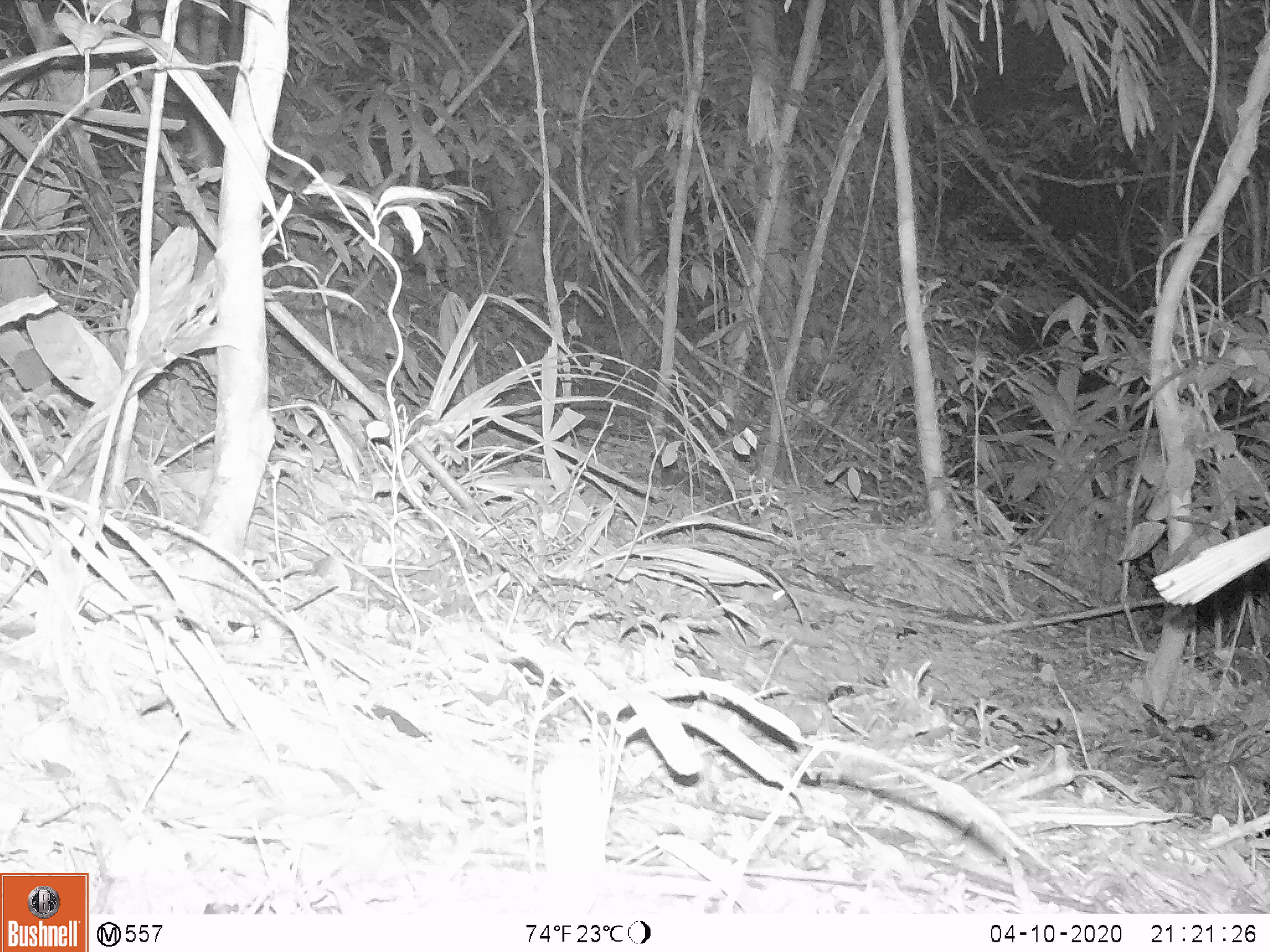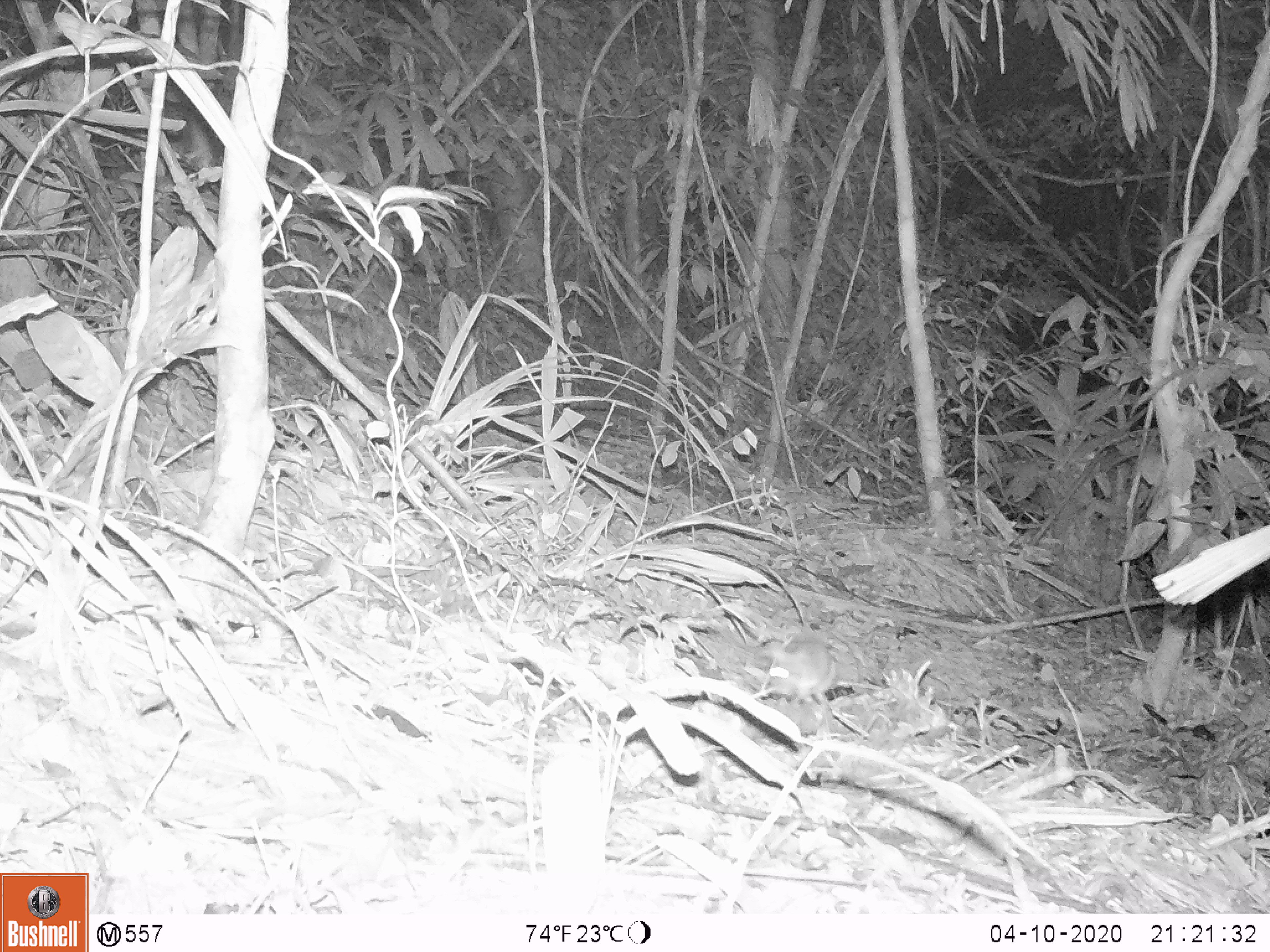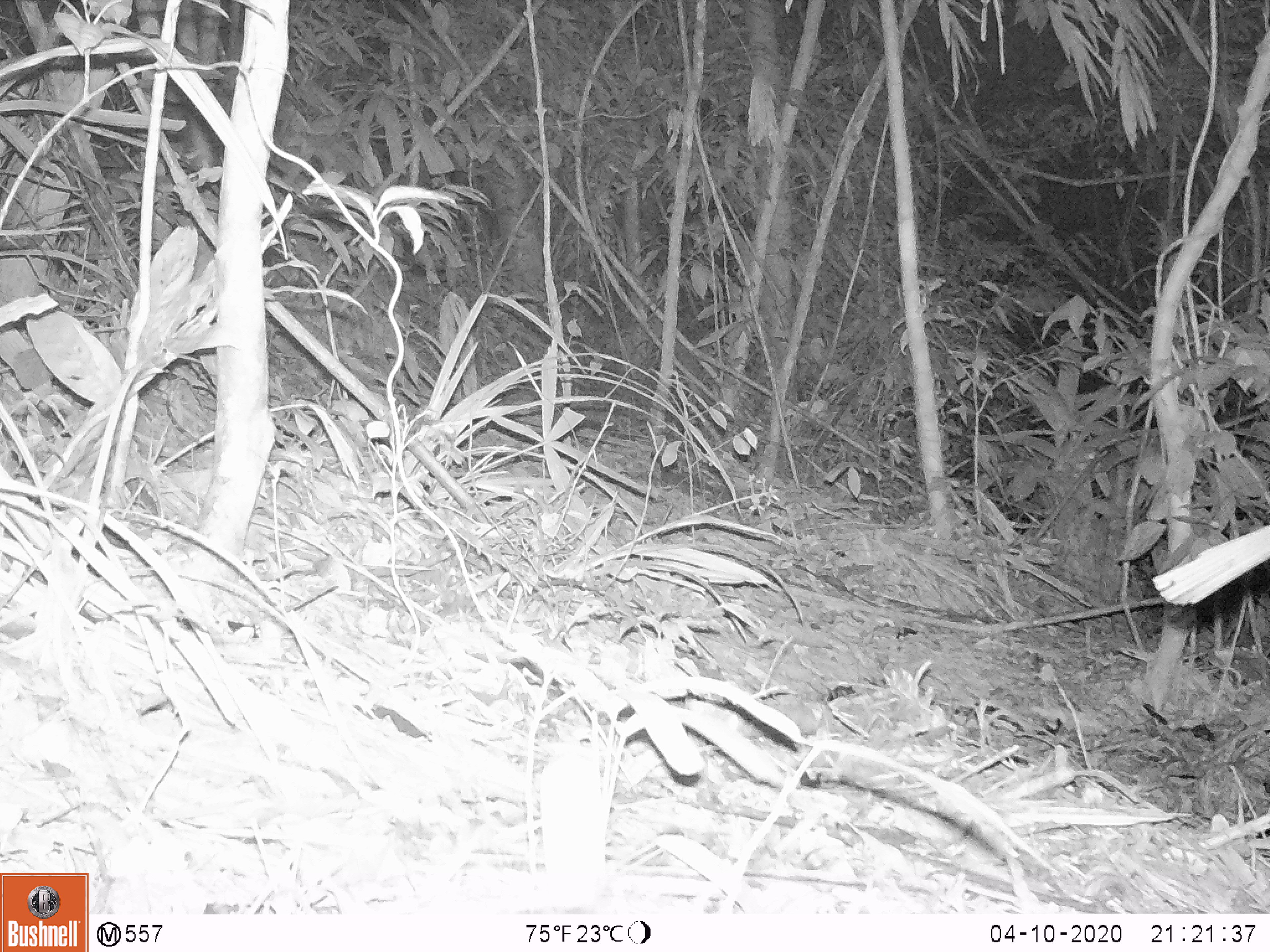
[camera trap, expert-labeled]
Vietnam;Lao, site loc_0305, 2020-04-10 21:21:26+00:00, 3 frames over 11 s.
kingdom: Animalia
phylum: Chordata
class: Mammalia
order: Rodentia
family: Muridae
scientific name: Muridae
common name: old-world mice and rats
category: unidentified murid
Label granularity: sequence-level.